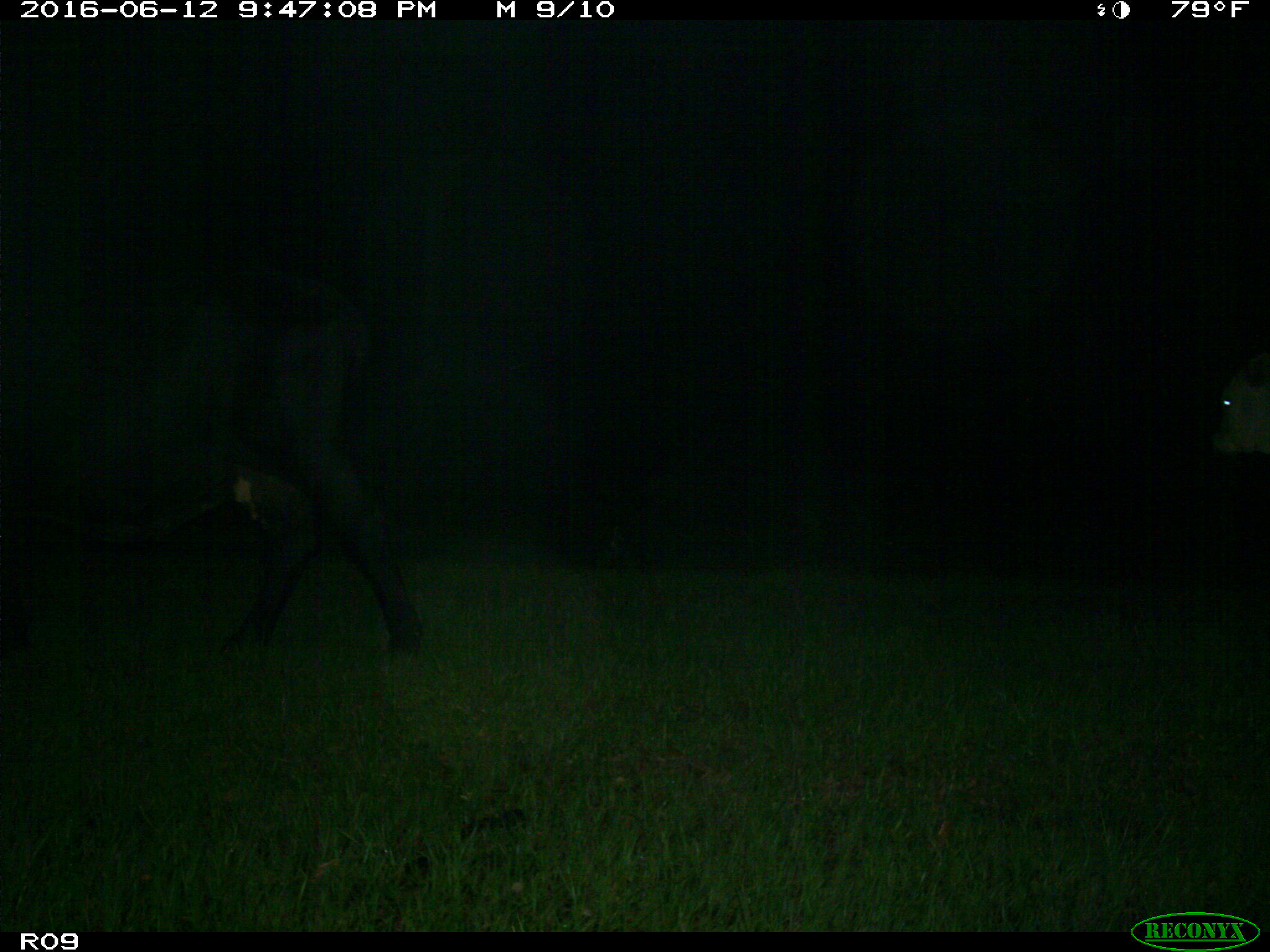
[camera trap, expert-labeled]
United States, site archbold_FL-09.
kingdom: Animalia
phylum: Chordata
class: Mammalia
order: Artiodactyla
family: Bovidae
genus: Bos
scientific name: Bos taurus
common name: domestic cow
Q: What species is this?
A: Bos taurus (domestic cow).